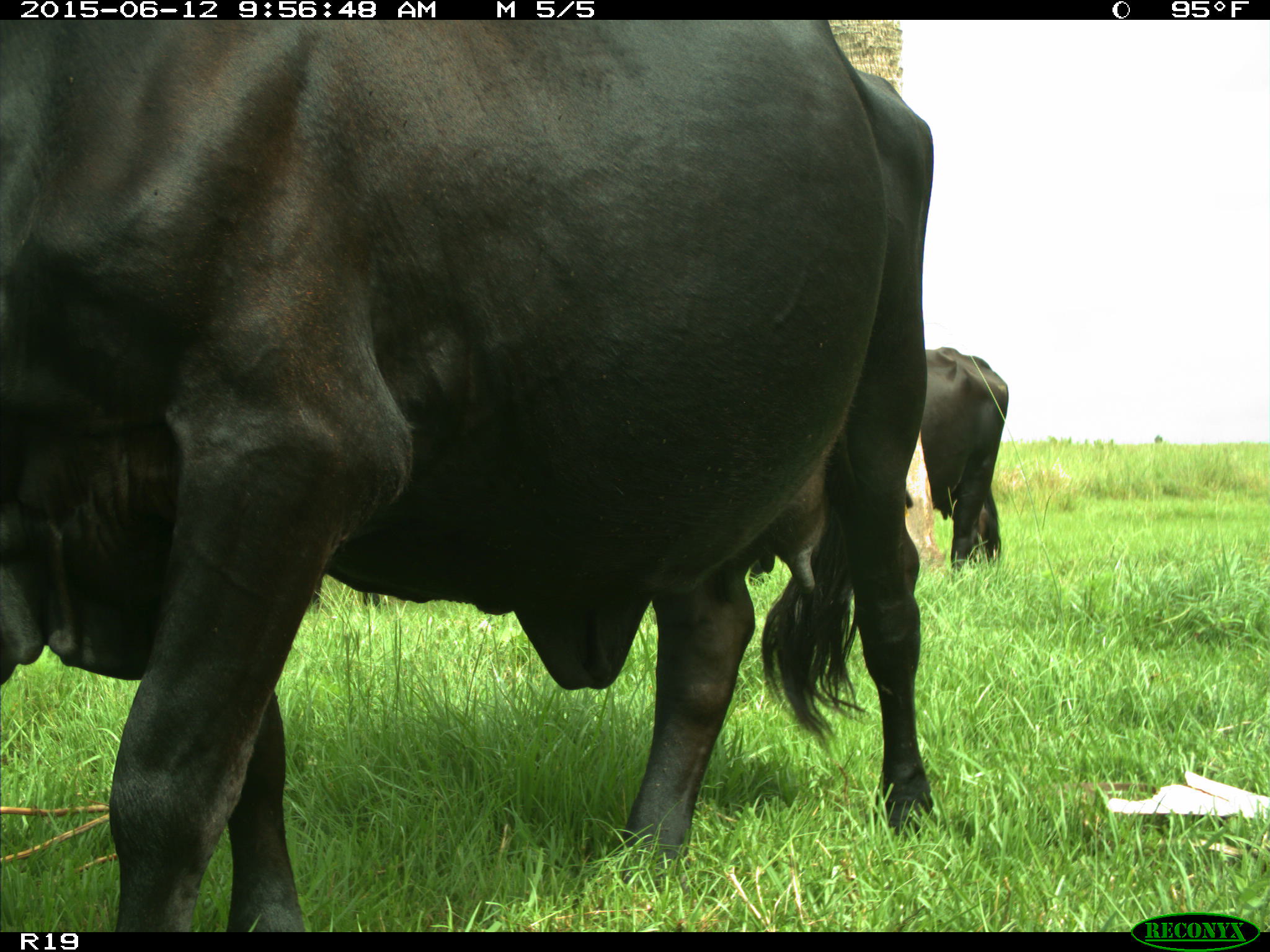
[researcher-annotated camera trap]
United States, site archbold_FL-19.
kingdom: Animalia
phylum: Chordata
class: Mammalia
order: Artiodactyla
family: Bovidae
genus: Bos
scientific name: Bos taurus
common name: domestic cow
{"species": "Bos taurus (domestic cow)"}